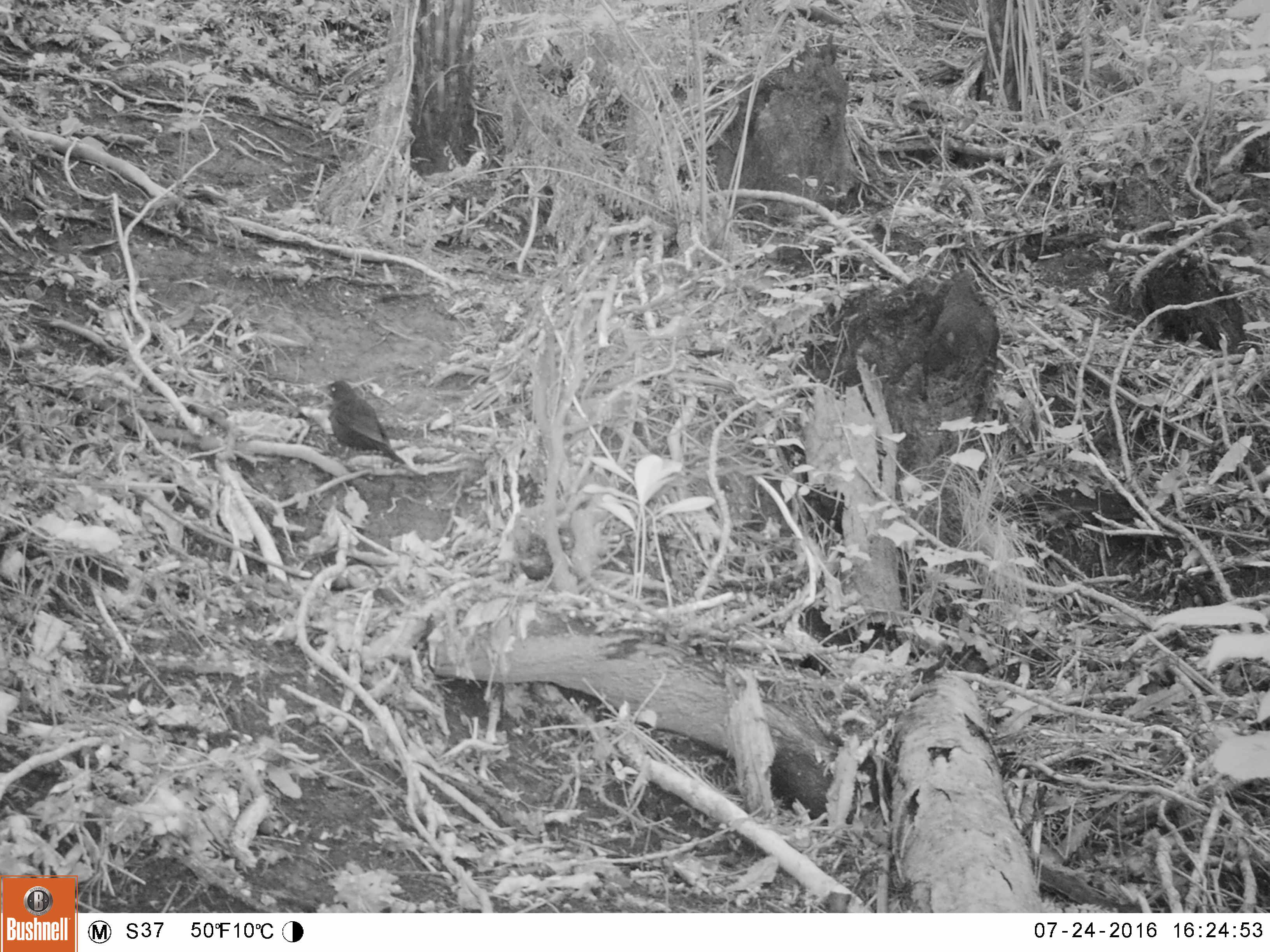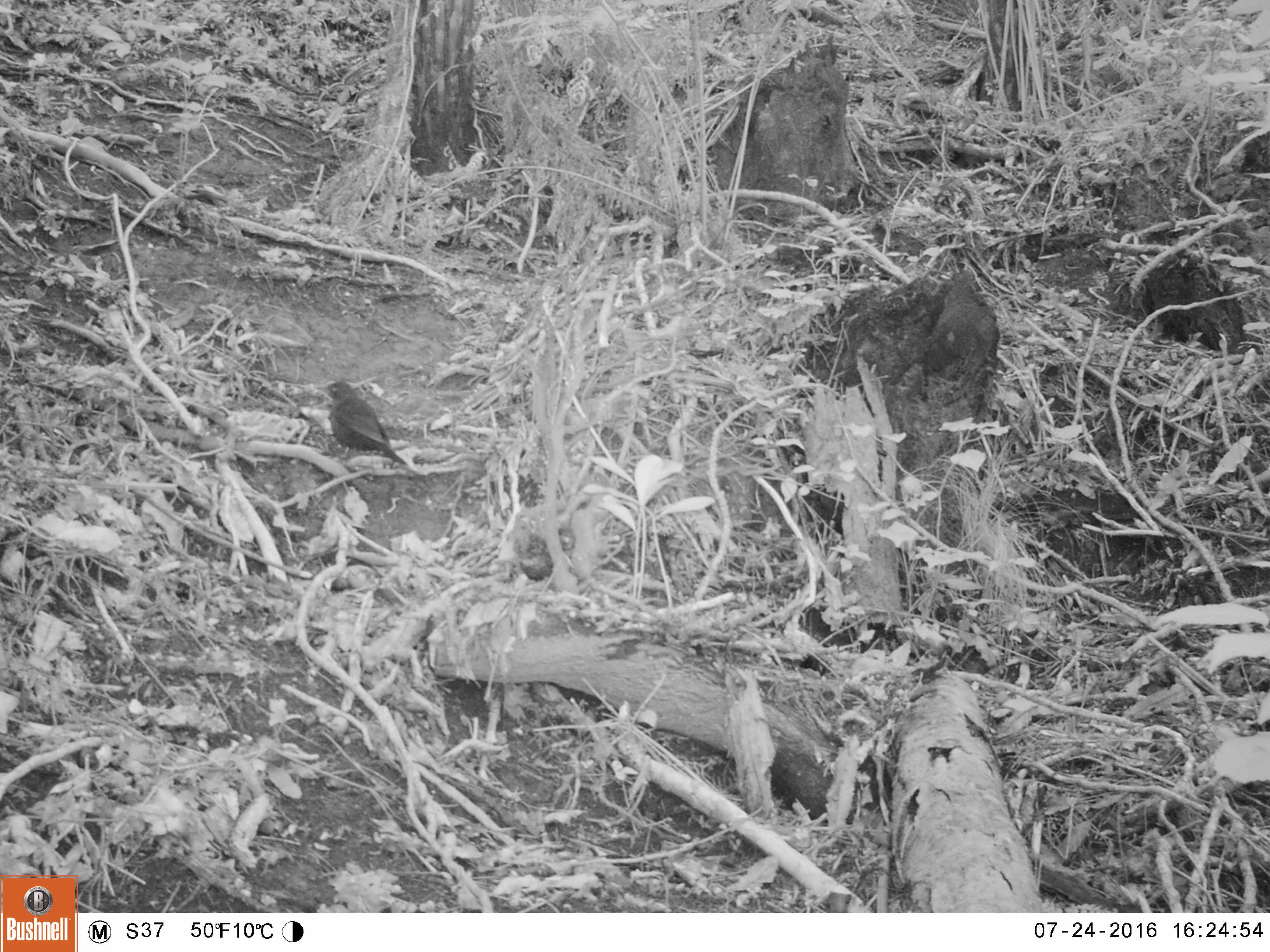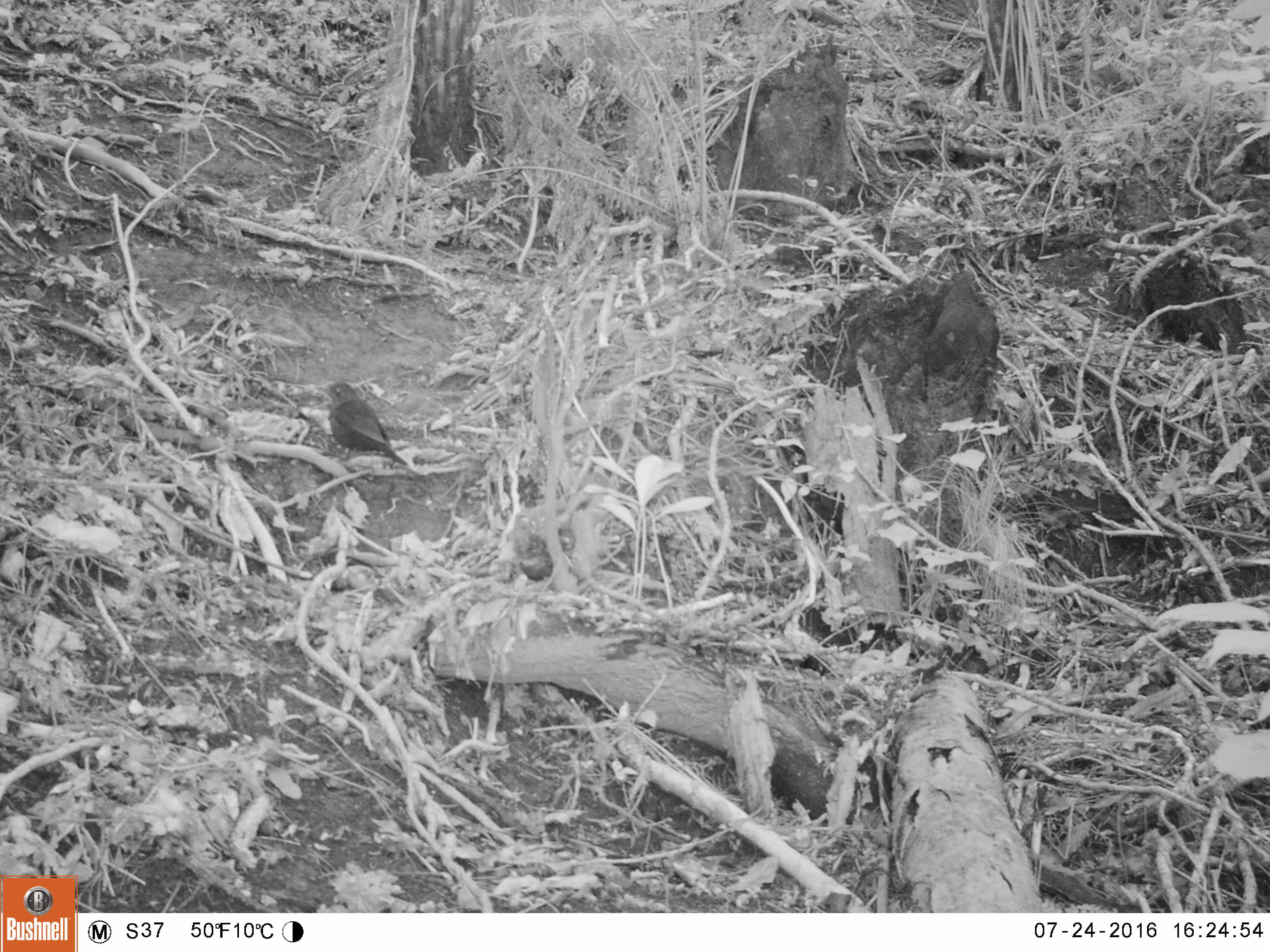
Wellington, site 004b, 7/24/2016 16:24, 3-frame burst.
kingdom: Animalia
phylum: Chordata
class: Aves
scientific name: Aves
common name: bird